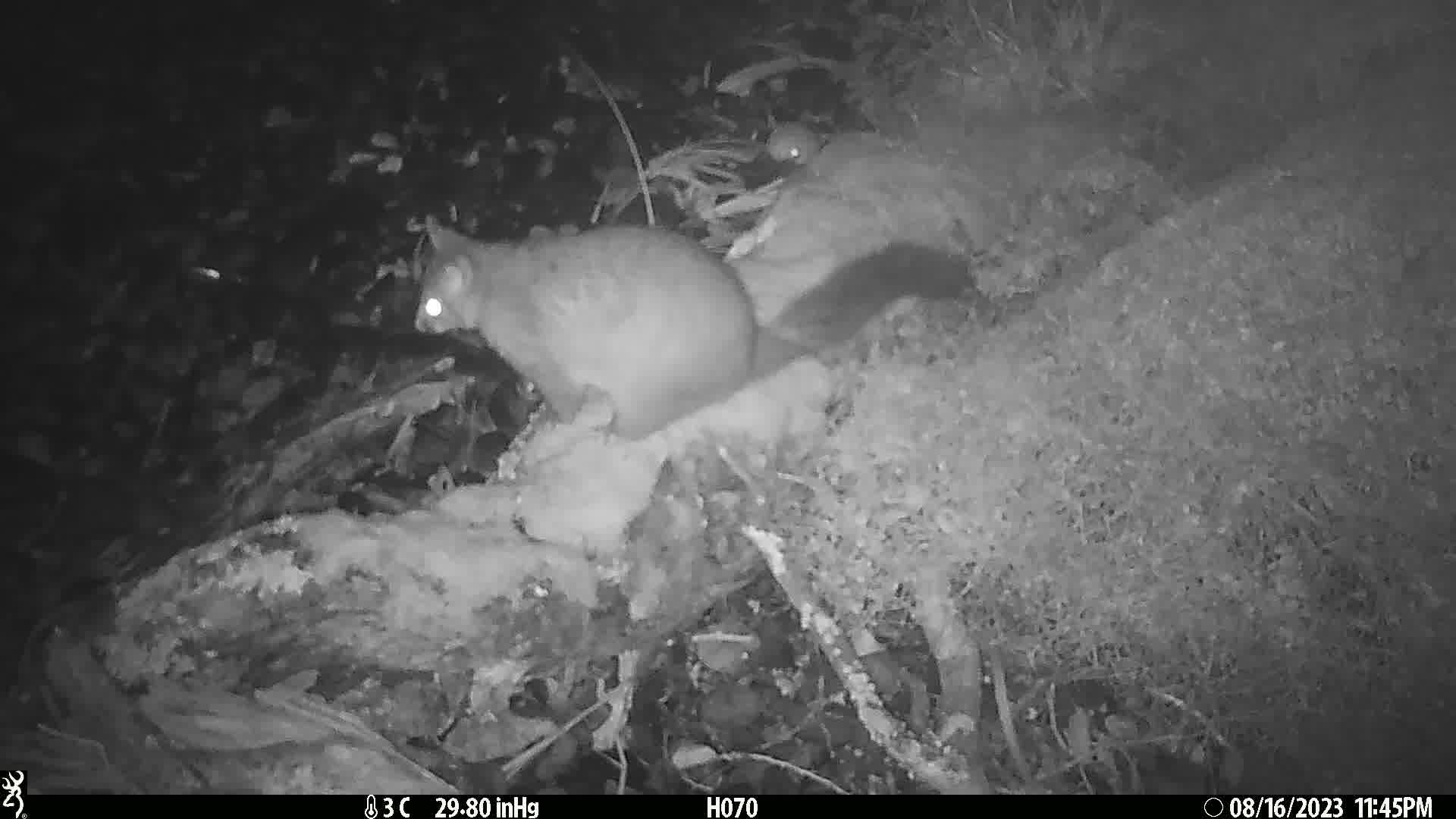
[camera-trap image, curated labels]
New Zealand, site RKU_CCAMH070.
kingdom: Animalia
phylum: Chordata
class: Mammalia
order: Diprotodontia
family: Phalangeridae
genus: Trichosurus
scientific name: Trichosurus vulpecula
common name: common brushtail possum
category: possum